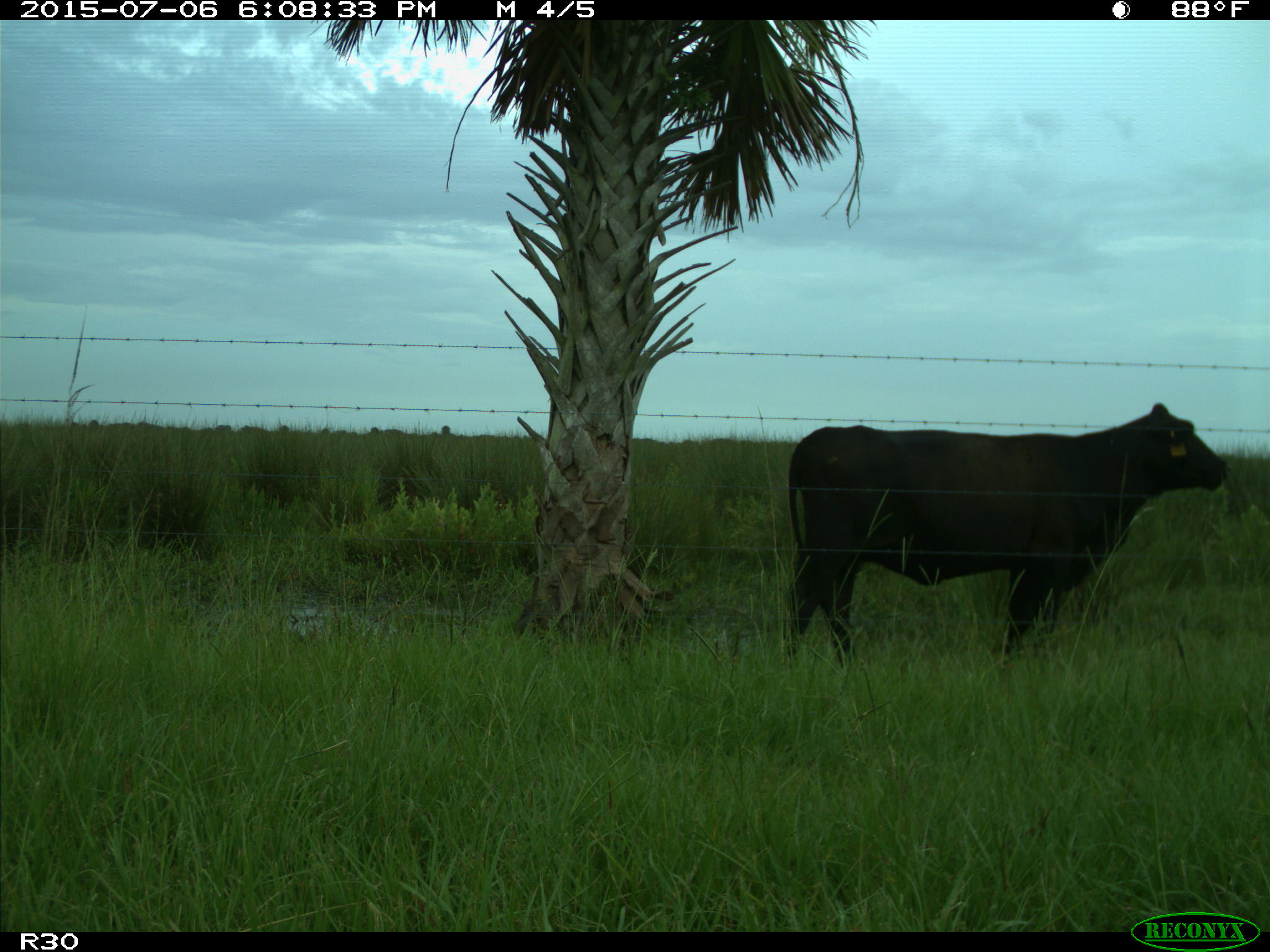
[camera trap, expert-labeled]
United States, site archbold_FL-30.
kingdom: Animalia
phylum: Chordata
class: Mammalia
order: Artiodactyla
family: Bovidae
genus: Bos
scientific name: Bos taurus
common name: domestic cow